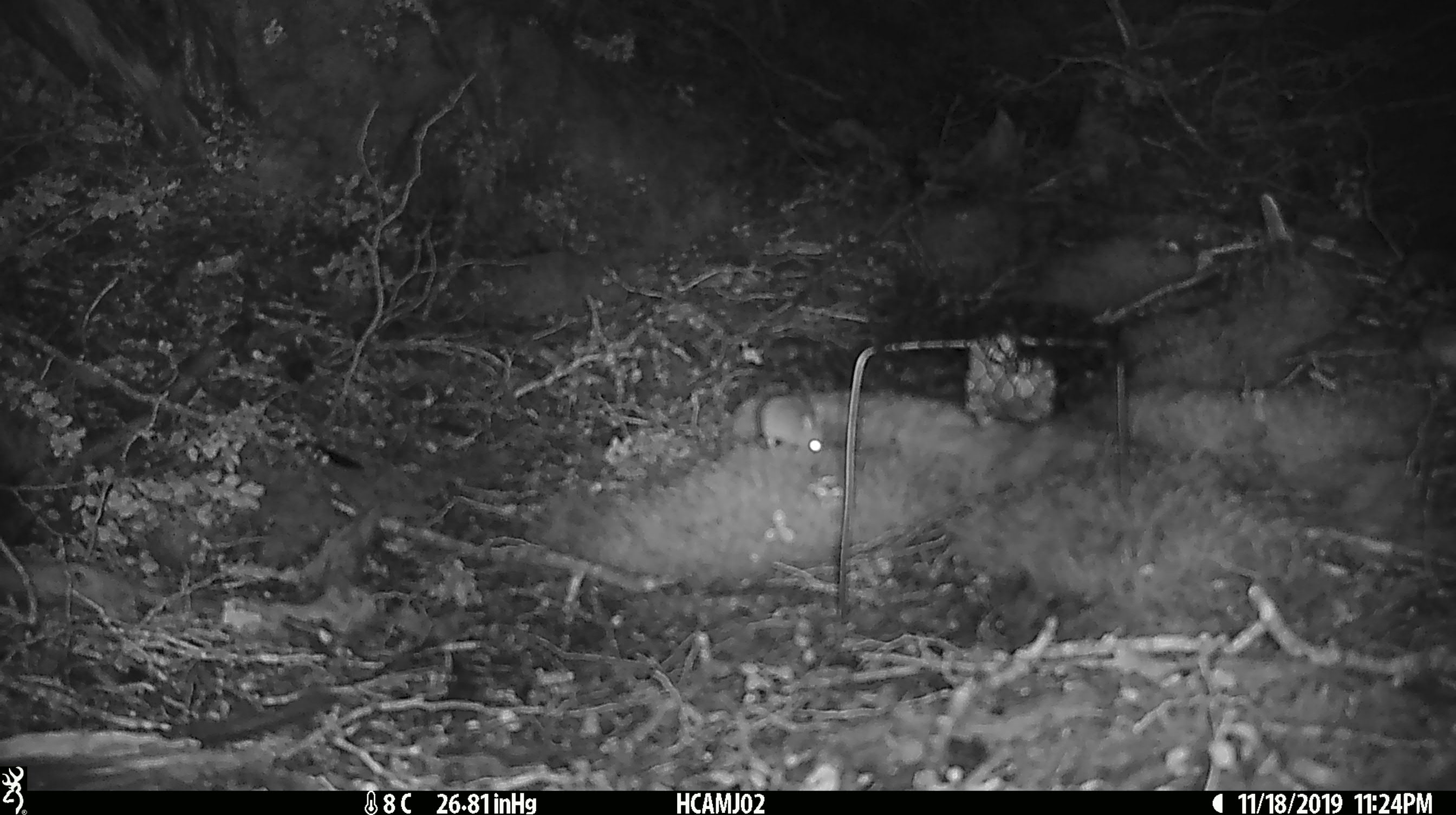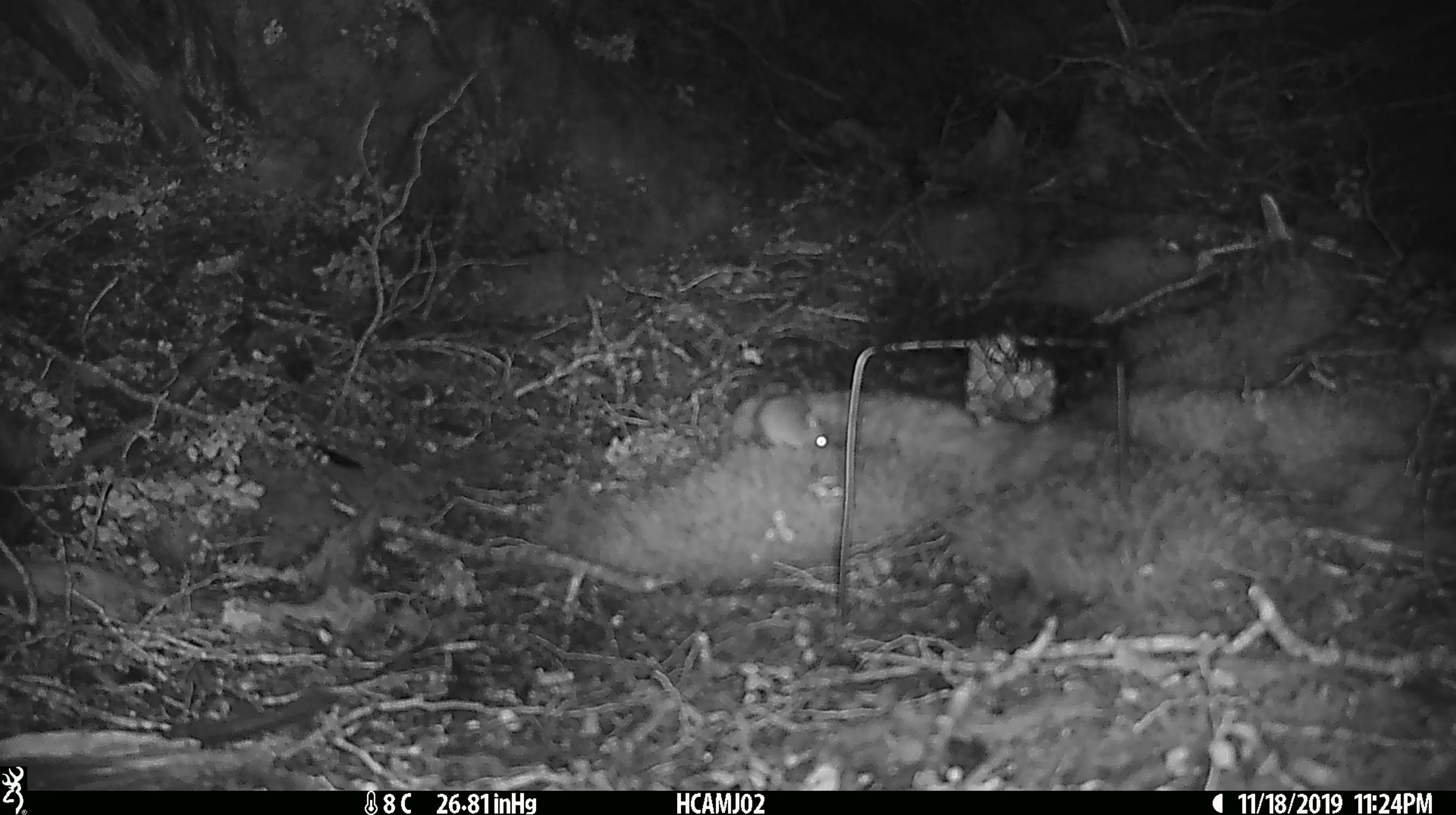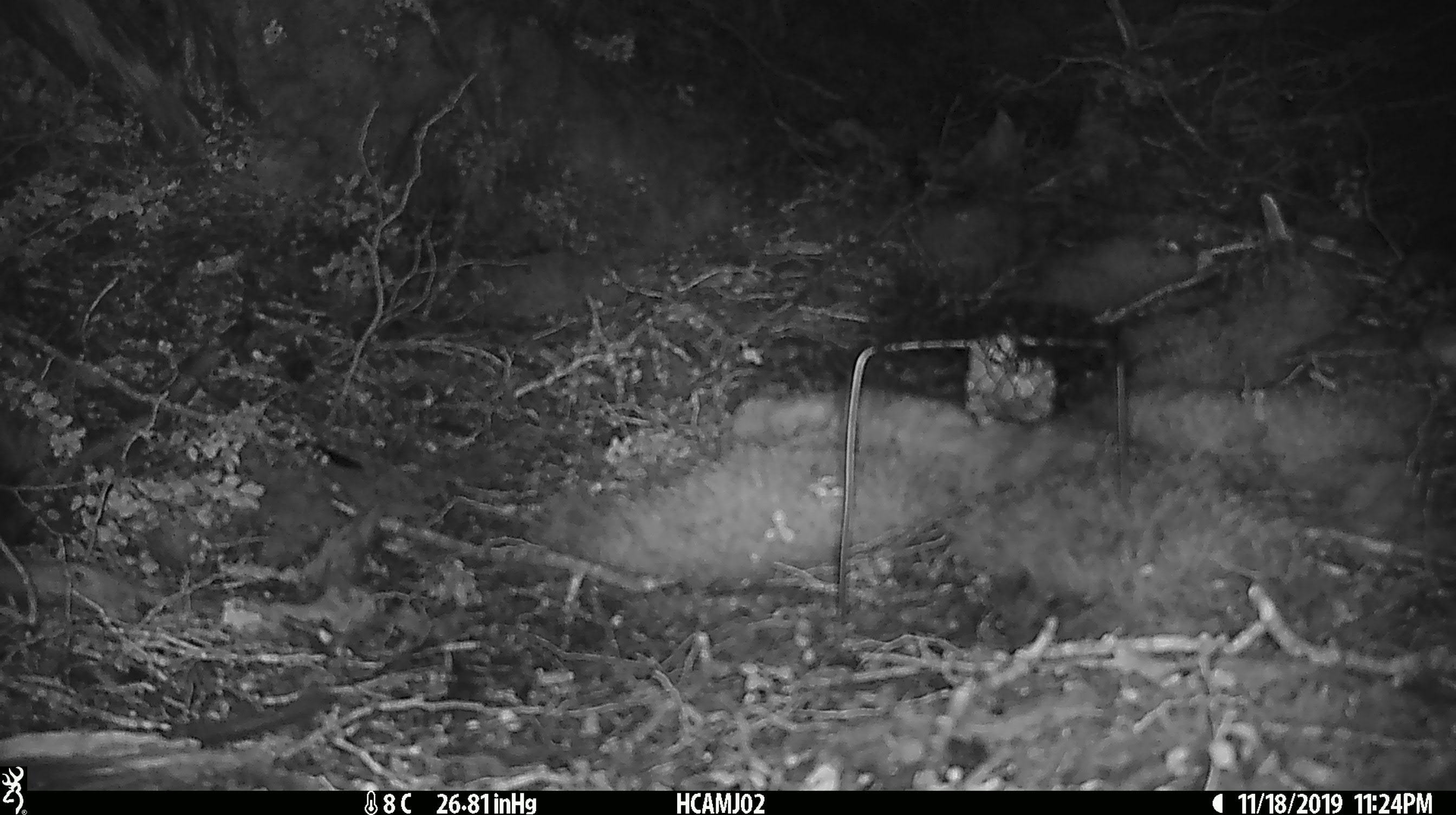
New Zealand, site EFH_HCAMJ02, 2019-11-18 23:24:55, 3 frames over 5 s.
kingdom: Animalia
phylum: Chordata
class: Mammalia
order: Rodentia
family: Muridae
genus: Mus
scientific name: Mus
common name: mouse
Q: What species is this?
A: Mouse (Mus).